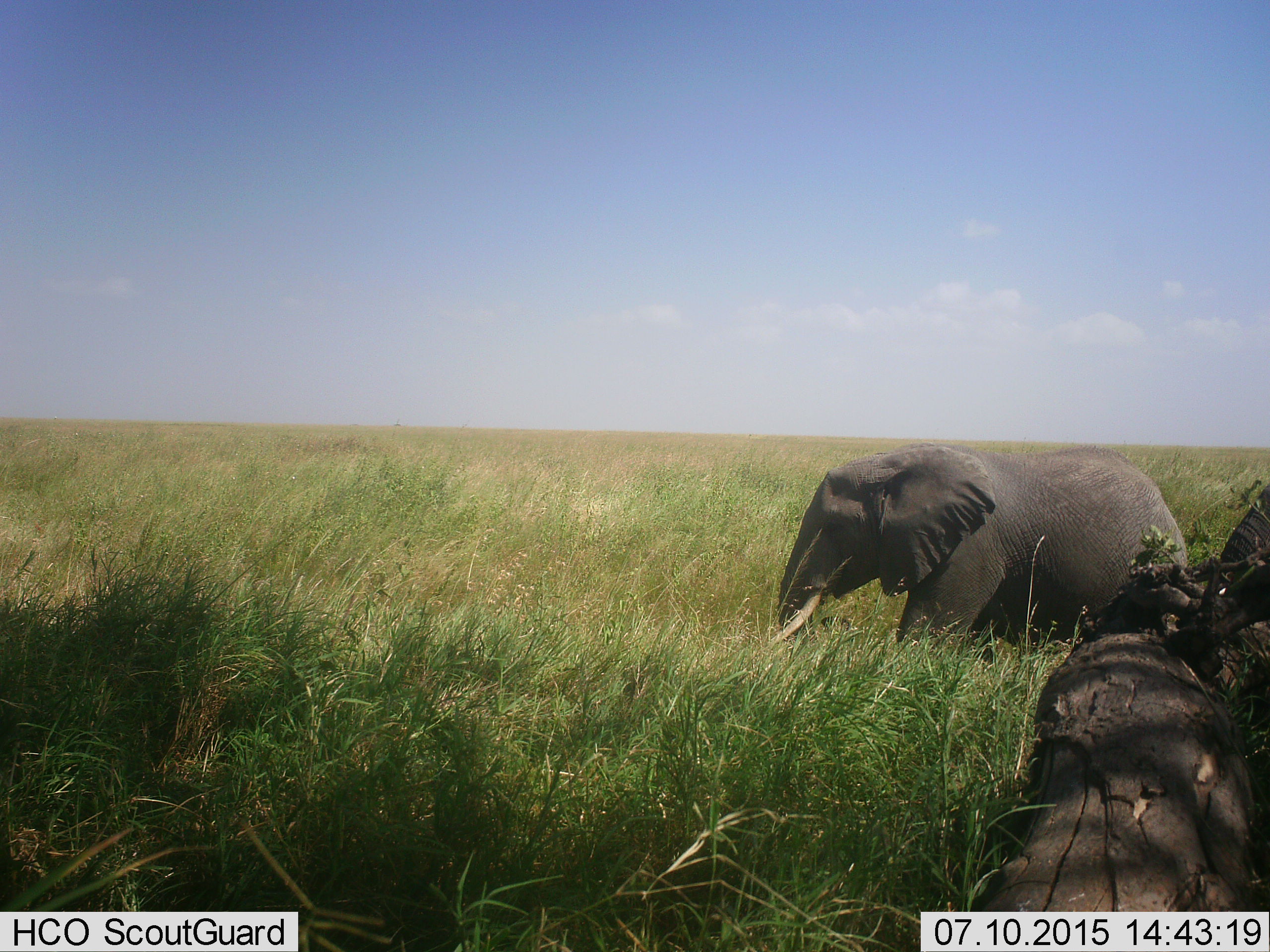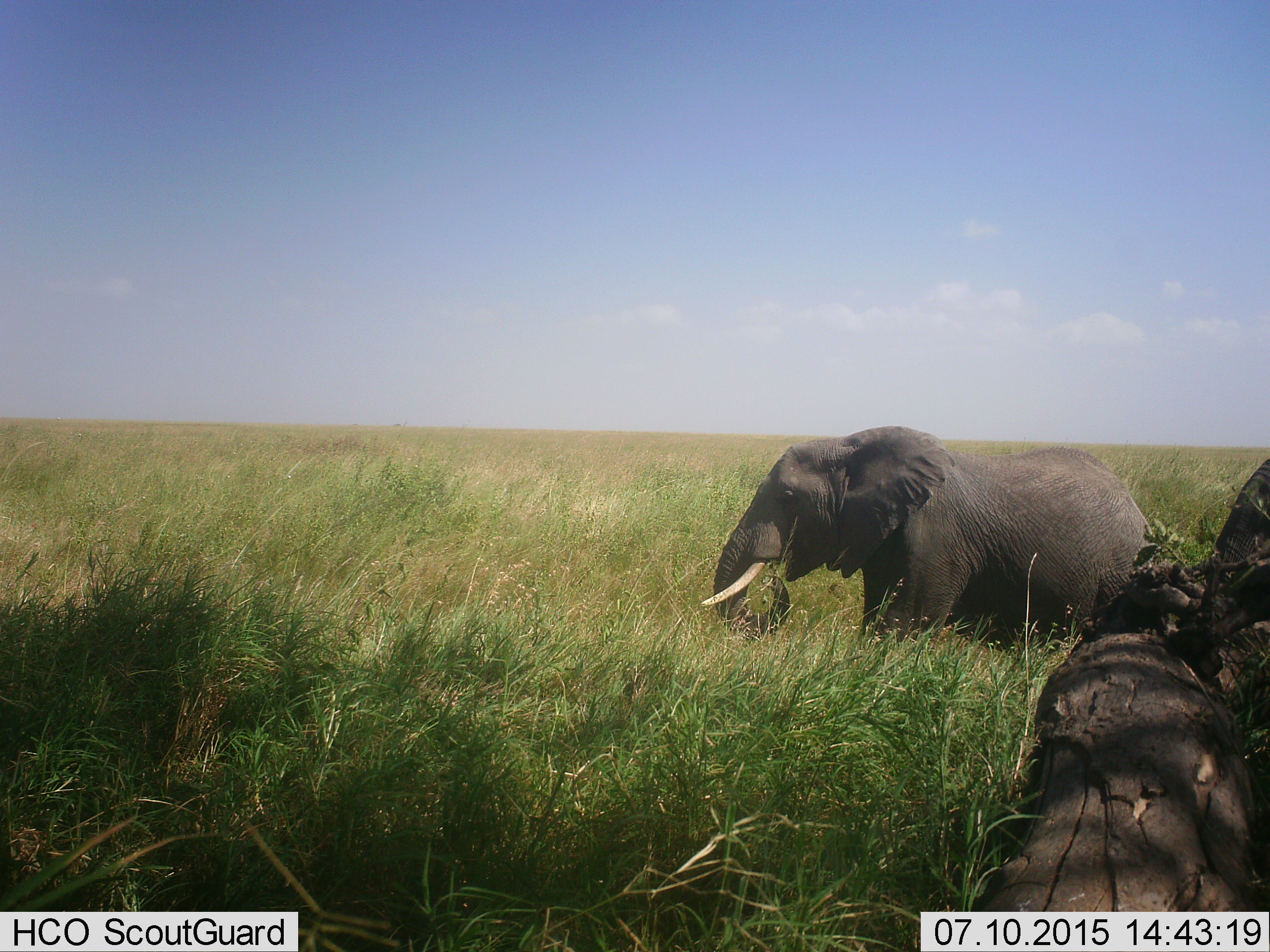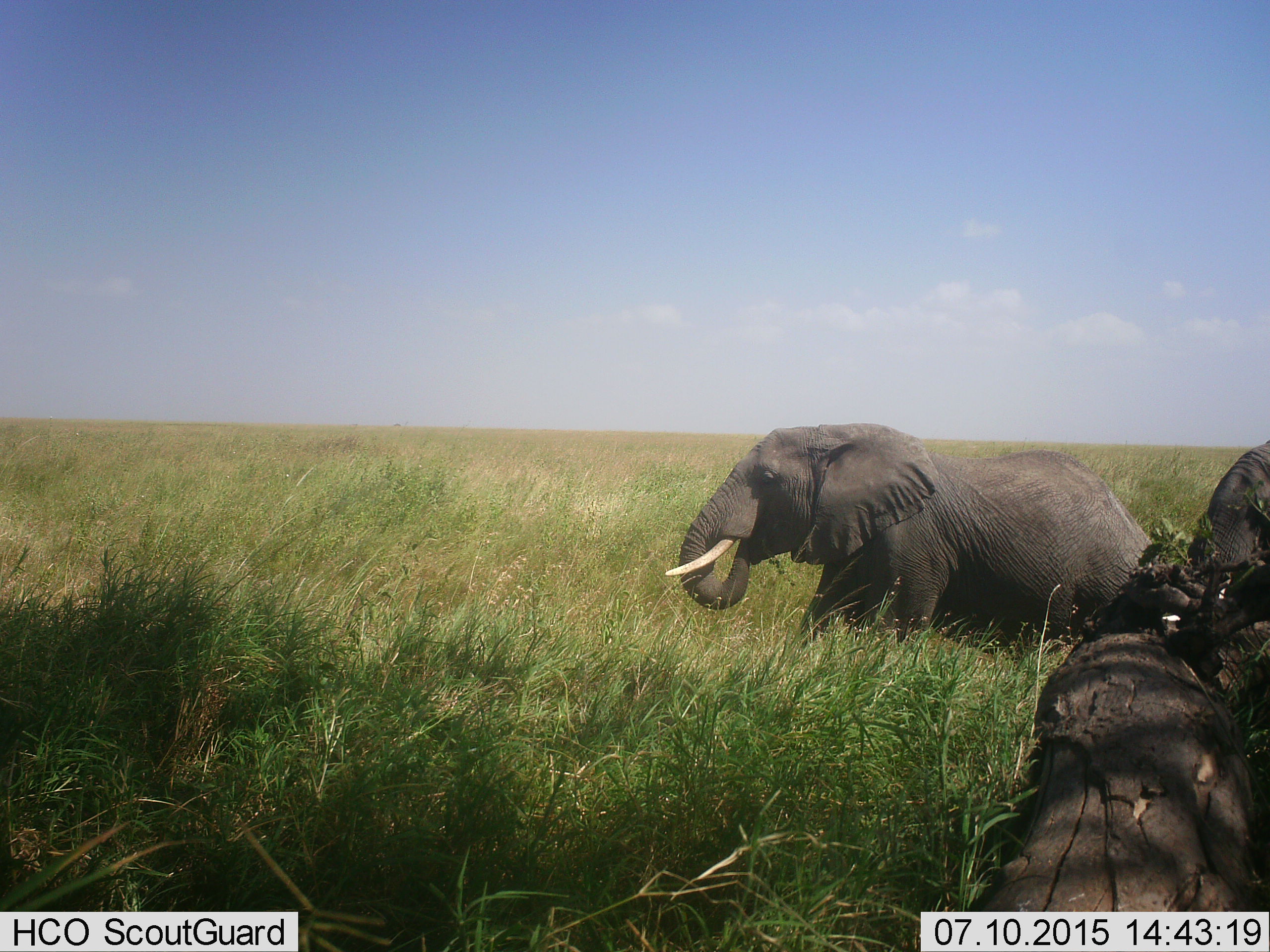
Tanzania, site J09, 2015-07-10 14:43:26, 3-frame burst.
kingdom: Animalia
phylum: Chordata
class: Mammalia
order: Proboscidea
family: Elephantidae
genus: Loxodonta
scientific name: Loxodonta africana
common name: african bush elephant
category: elephant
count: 2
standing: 11%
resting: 0%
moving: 89%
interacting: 0%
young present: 0%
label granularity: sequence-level